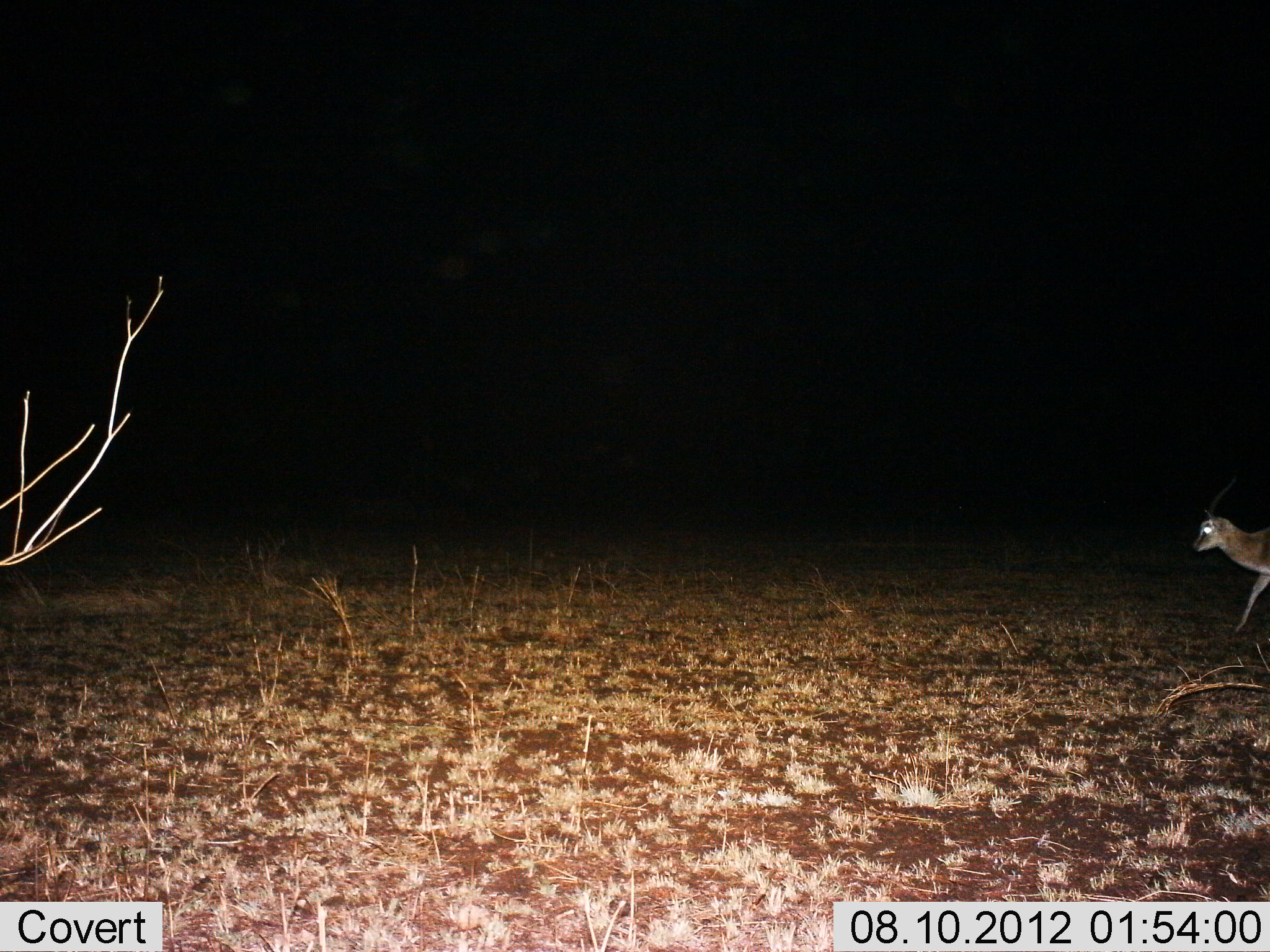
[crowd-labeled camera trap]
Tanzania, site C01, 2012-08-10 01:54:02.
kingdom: Animalia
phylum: Chordata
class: Mammalia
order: Artiodactyla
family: Bovidae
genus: Eudorcas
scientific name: Eudorcas thomsonii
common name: thomson's gazelle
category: gazellethomsons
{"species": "gazellethomsons (thomson's gazelle) (Eudorcas thomsonii)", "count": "1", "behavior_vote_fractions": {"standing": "0%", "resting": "0%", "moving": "100%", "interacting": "0%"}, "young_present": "0%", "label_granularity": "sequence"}